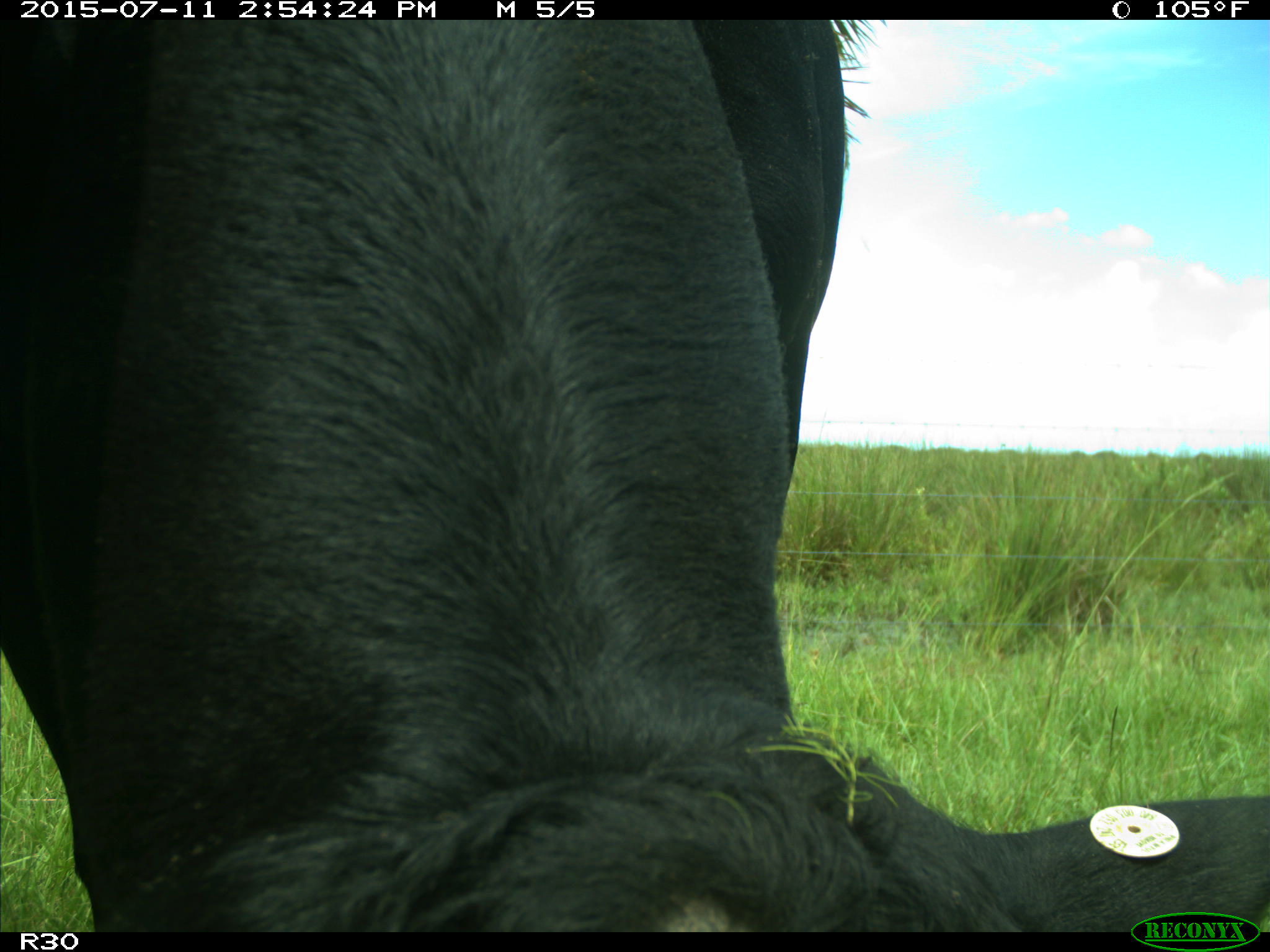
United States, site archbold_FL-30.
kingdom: Animalia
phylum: Chordata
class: Mammalia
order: Artiodactyla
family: Bovidae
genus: Bos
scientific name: Bos taurus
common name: domestic cow